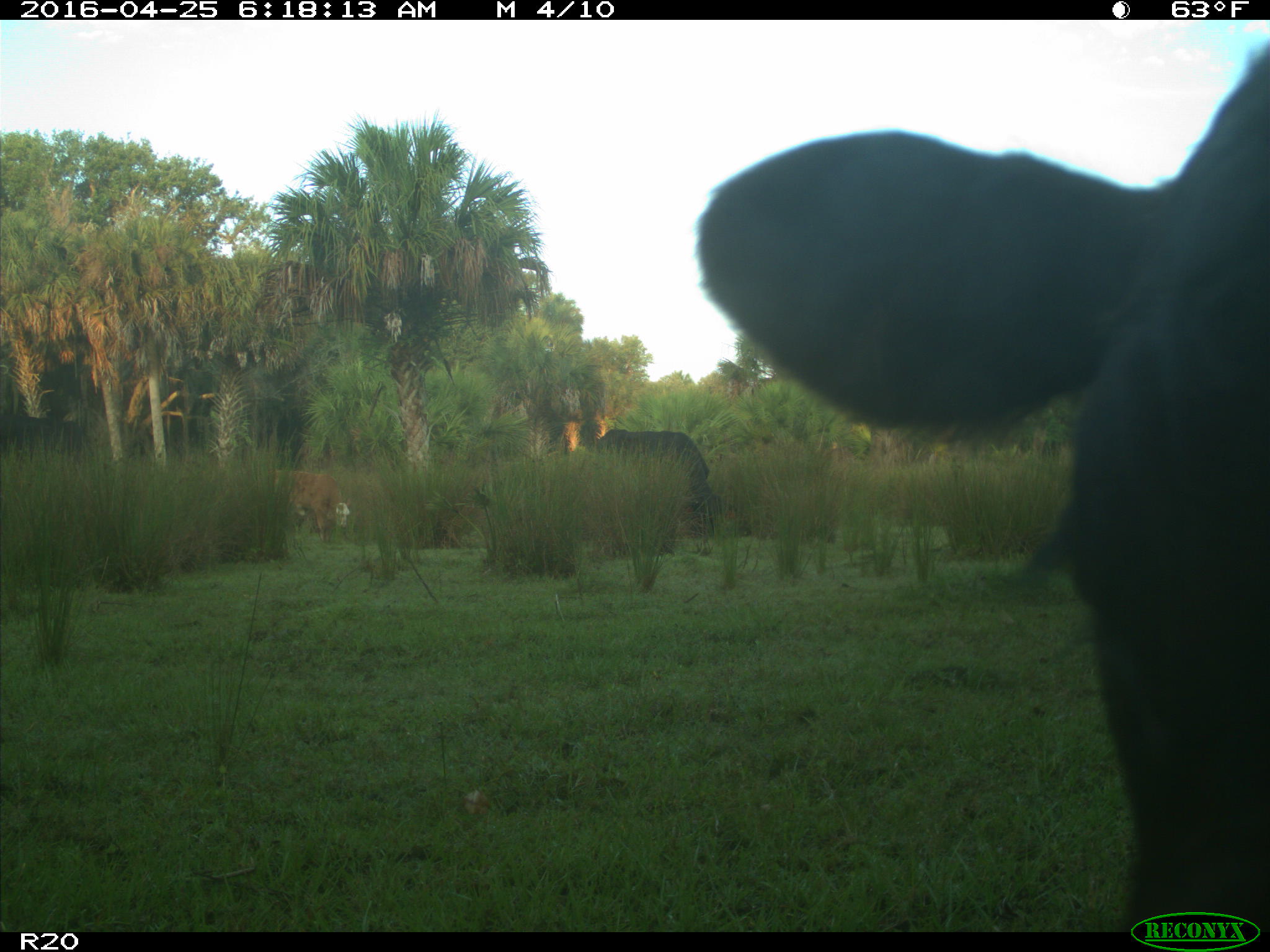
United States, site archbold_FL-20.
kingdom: Animalia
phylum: Chordata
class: Mammalia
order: Artiodactyla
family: Bovidae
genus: Bos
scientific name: Bos taurus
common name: domestic cow